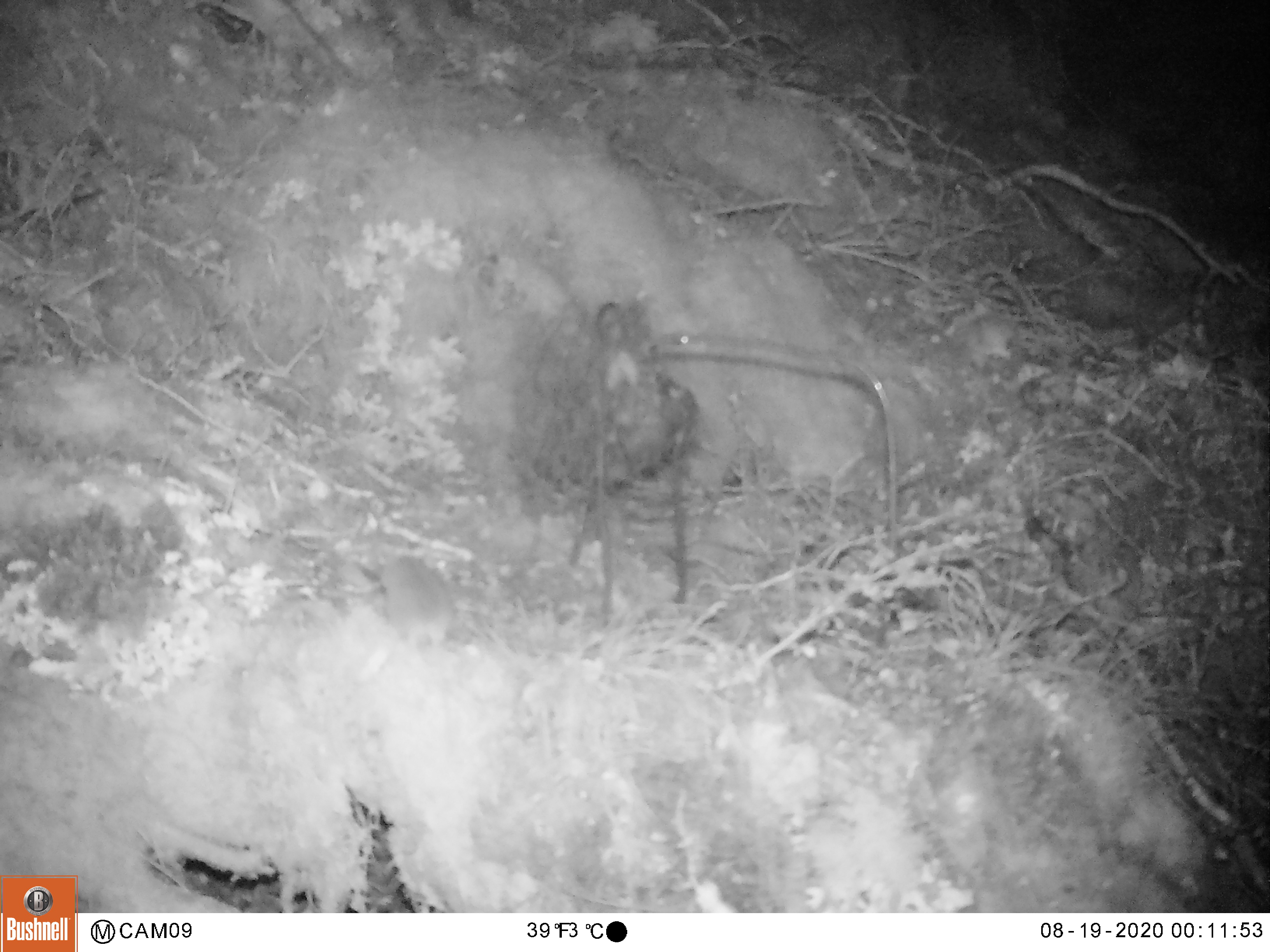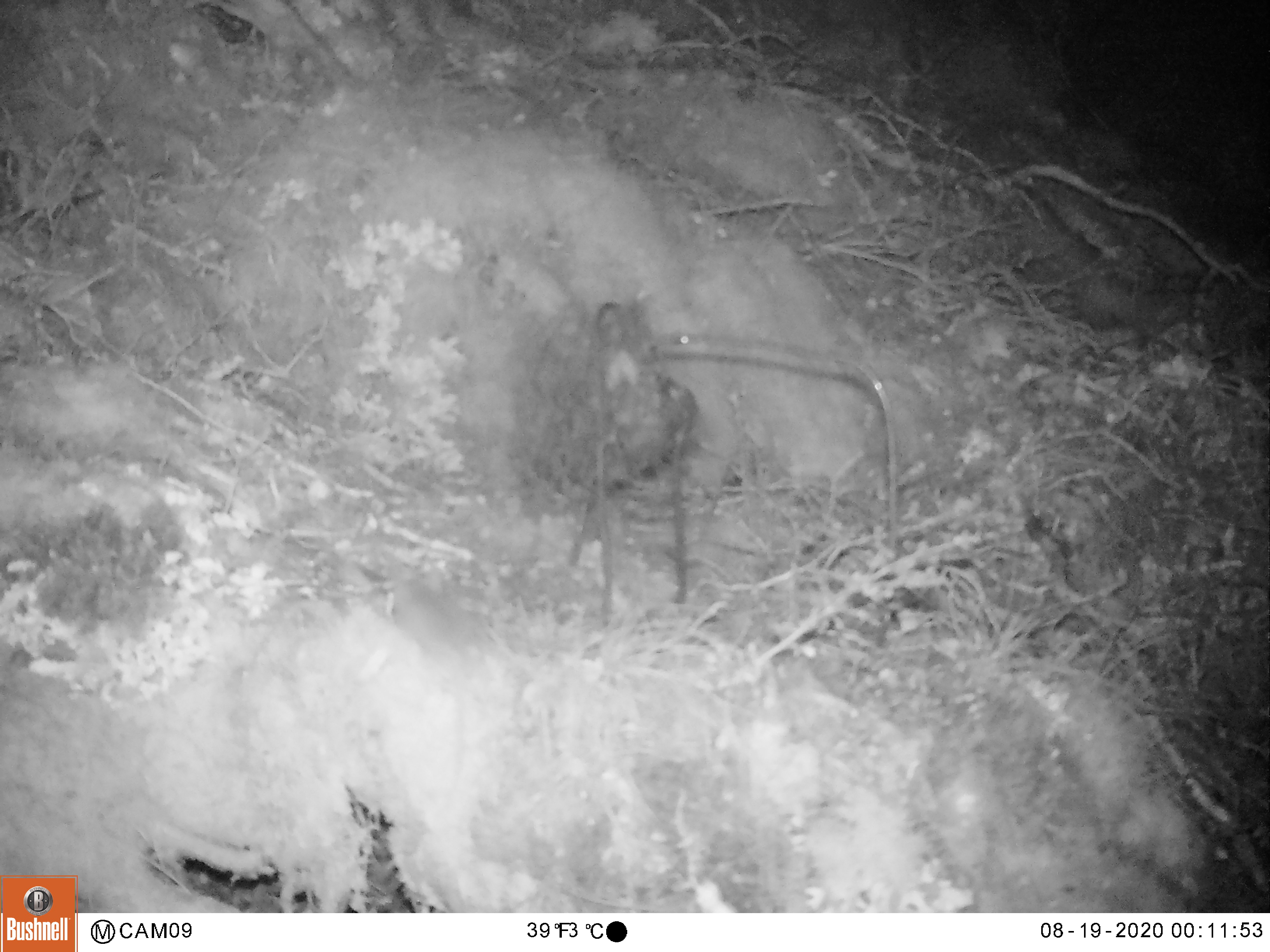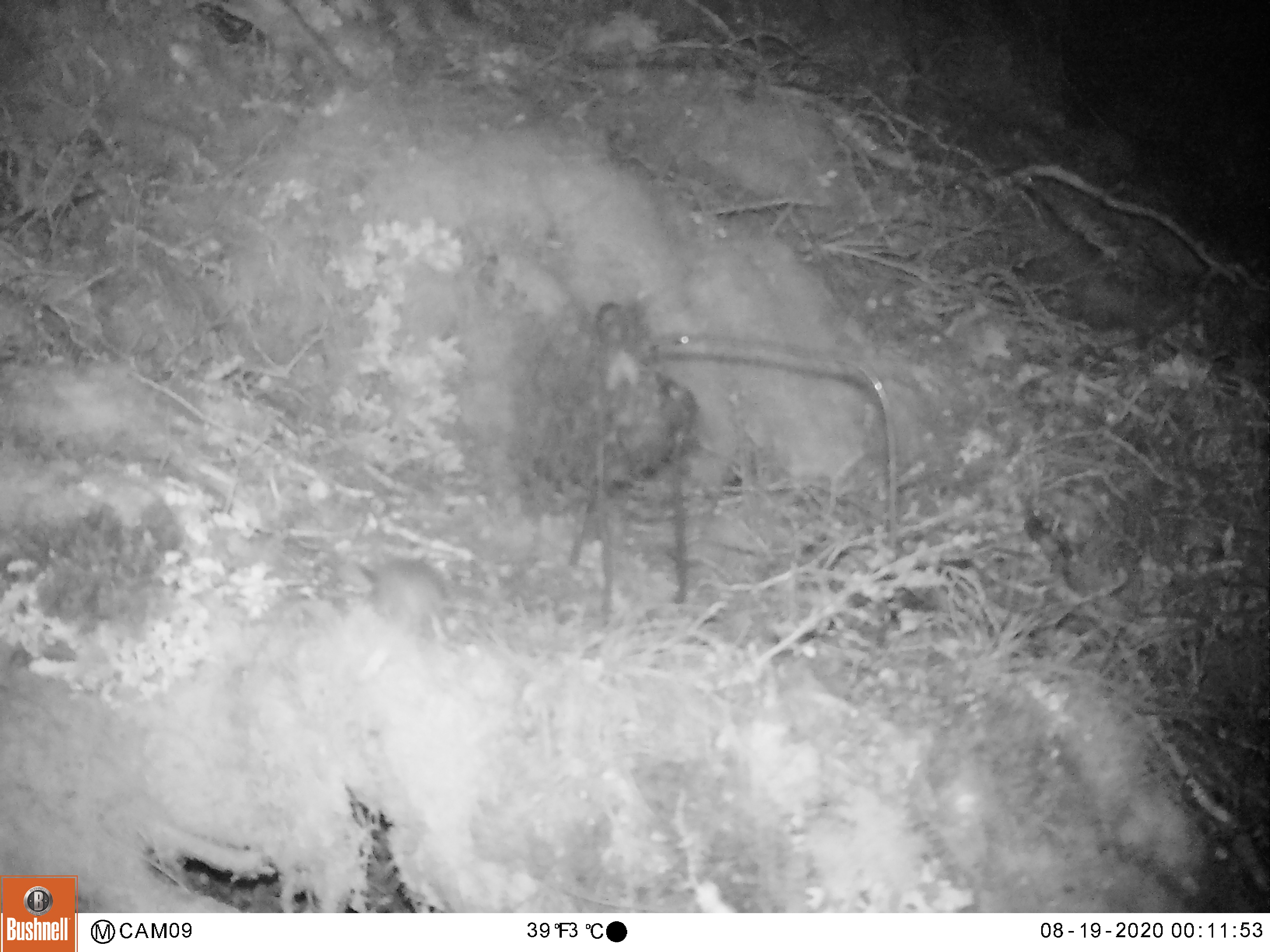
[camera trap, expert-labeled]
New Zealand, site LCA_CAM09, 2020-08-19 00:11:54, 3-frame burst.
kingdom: Animalia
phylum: Chordata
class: Mammalia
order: Rodentia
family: Muridae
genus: Mus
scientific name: Mus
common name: mouse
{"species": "mouse (Mus)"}